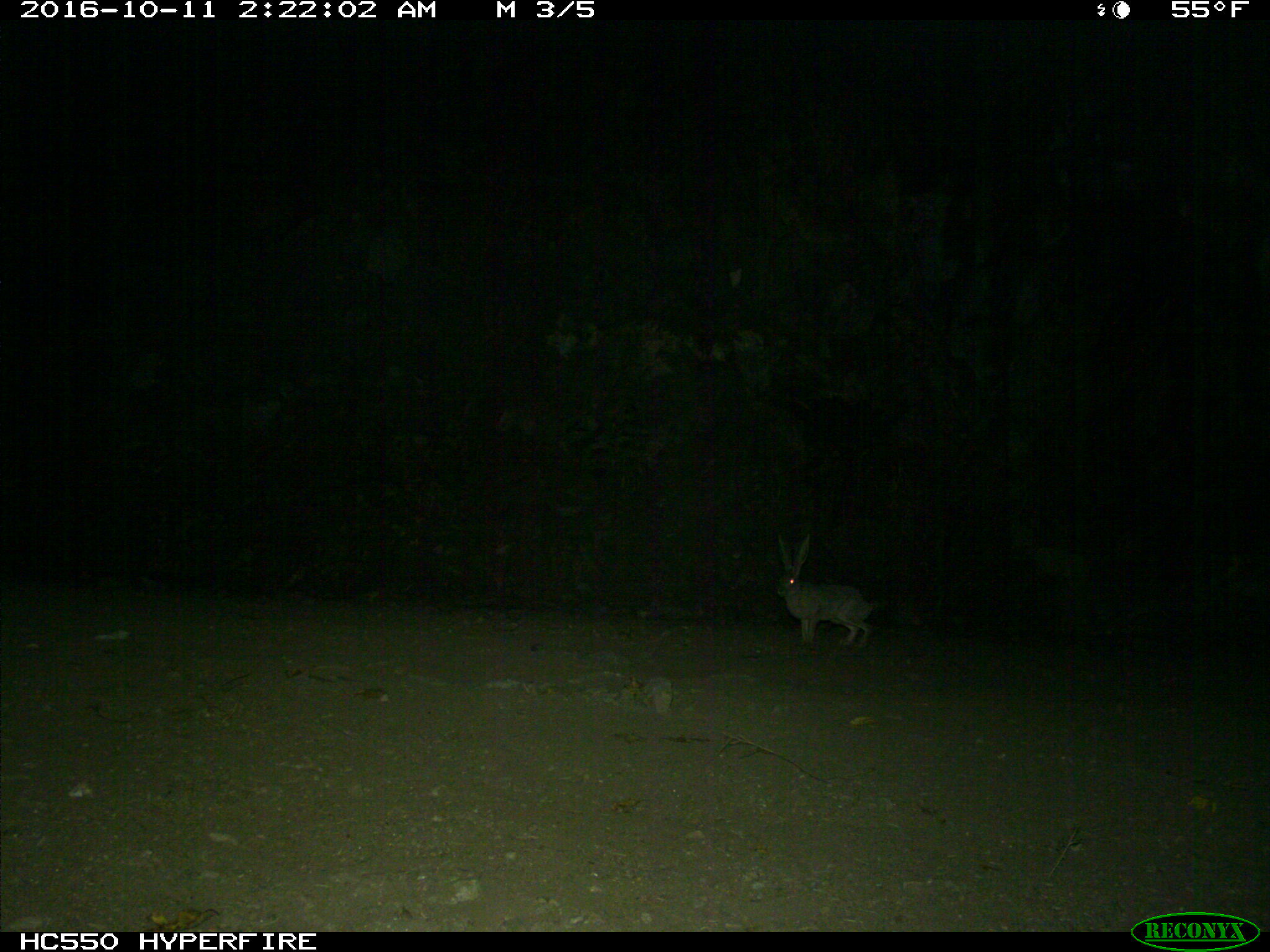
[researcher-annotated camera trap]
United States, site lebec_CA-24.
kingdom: Animalia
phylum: Chordata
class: Mammalia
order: Lagomorpha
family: Leporidae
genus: Lepus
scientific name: Lepus californicus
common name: black-tailed jackrabbit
Lepus californicus (black-tailed jackrabbit).